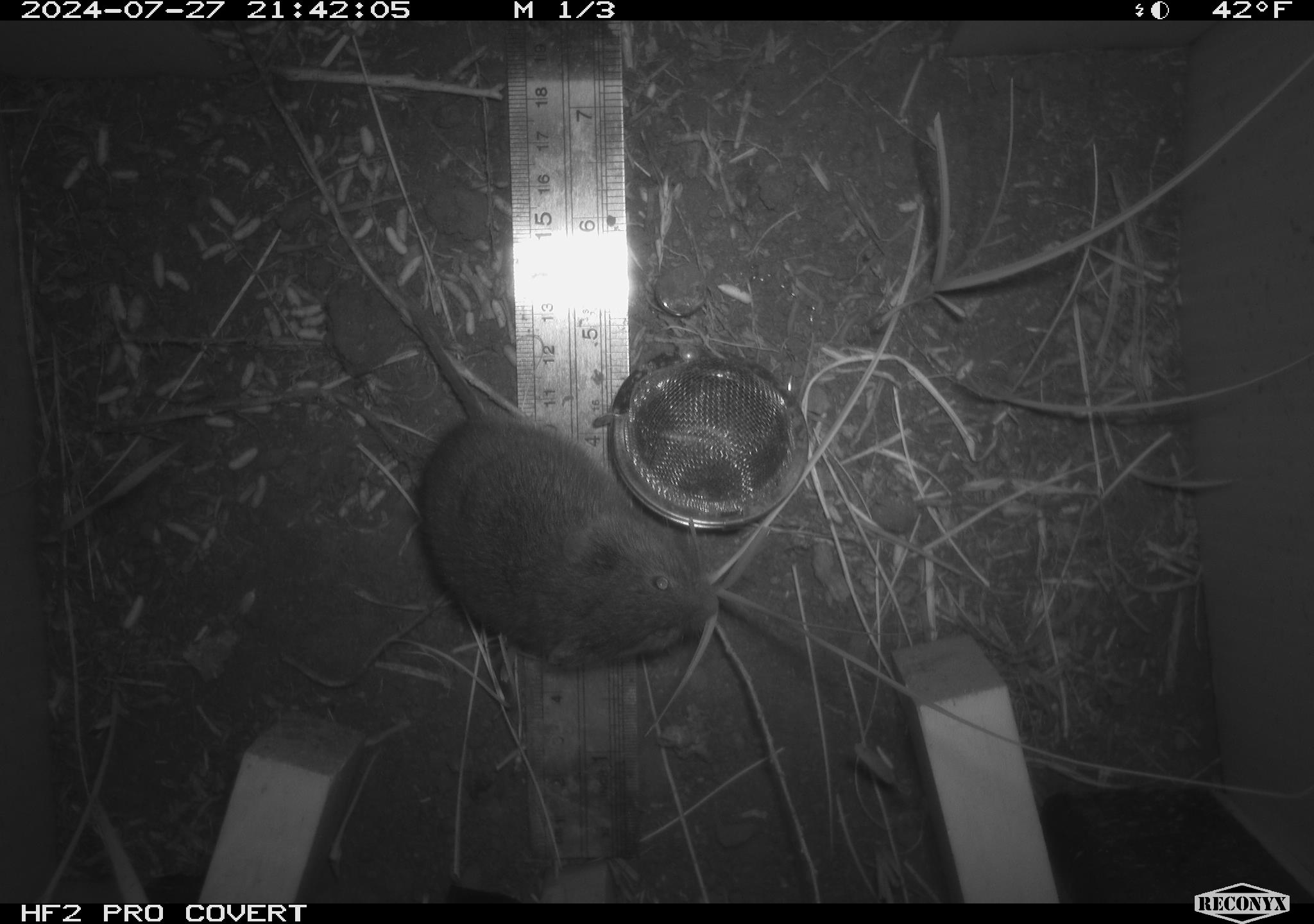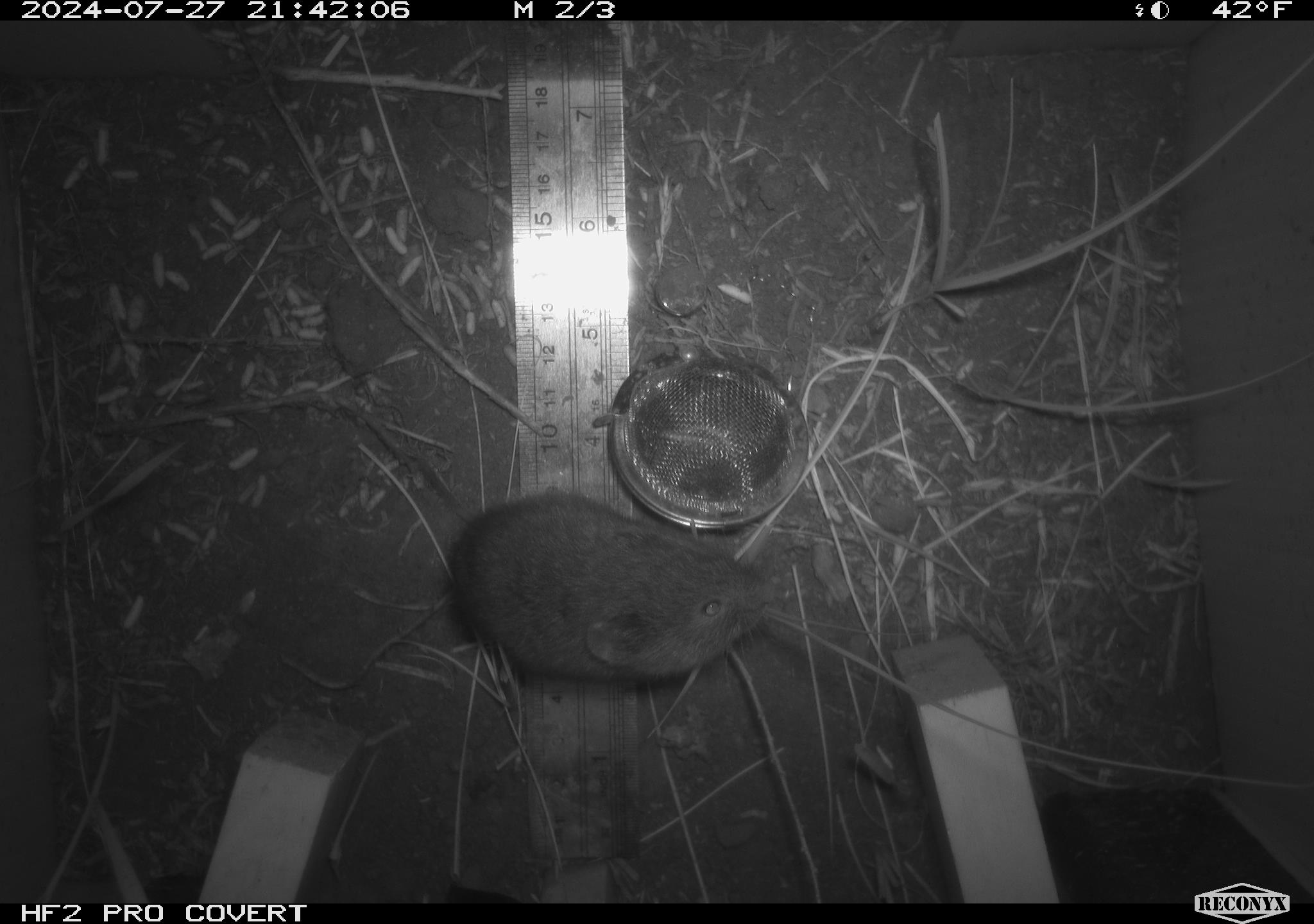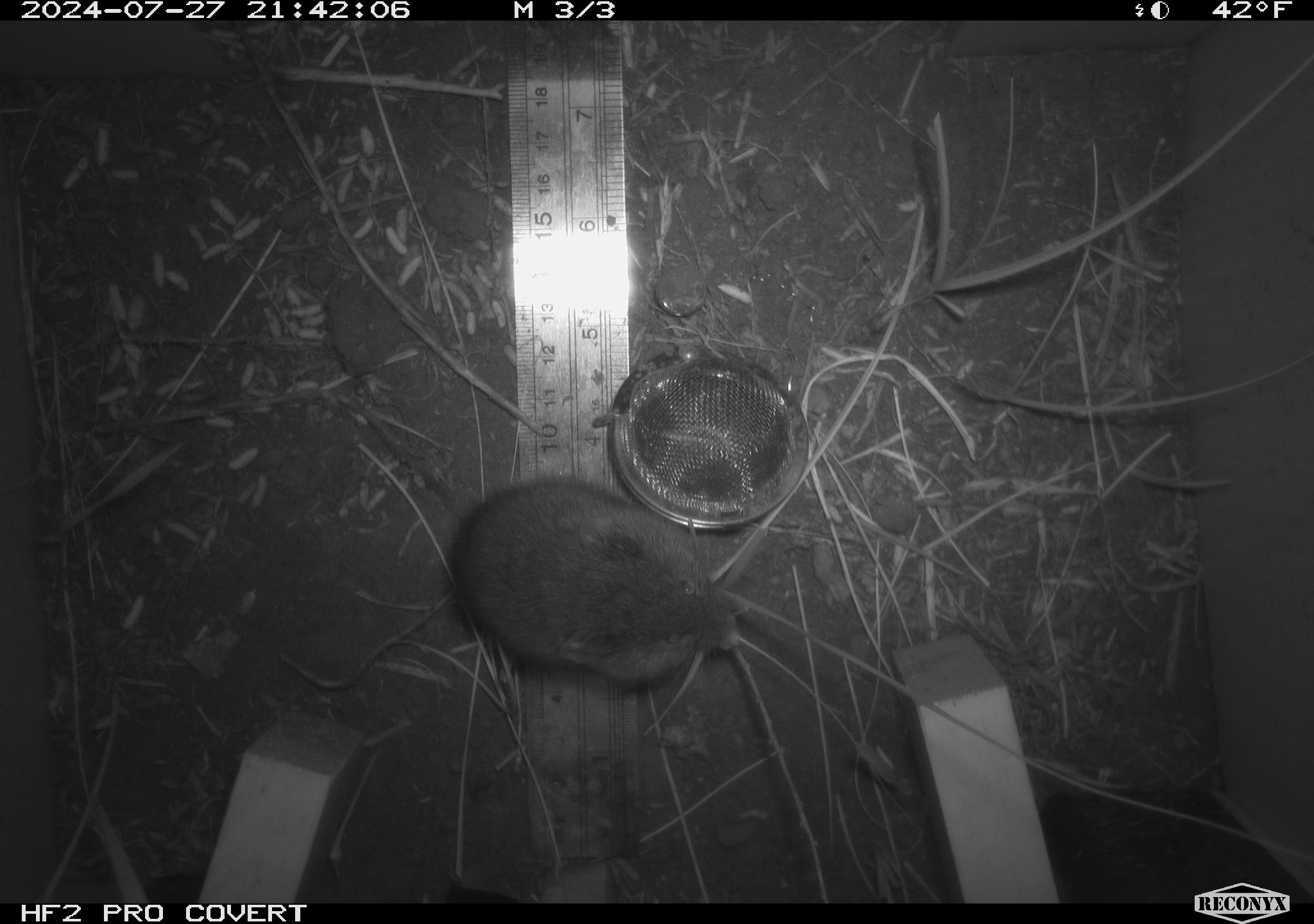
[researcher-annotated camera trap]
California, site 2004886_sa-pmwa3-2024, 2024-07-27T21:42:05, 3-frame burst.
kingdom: Animalia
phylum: Chordata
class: Mammalia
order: Rodentia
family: Cricetidae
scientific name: Arvicolinae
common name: voles, lemmings, and muskrats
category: arvicolinae subfamily